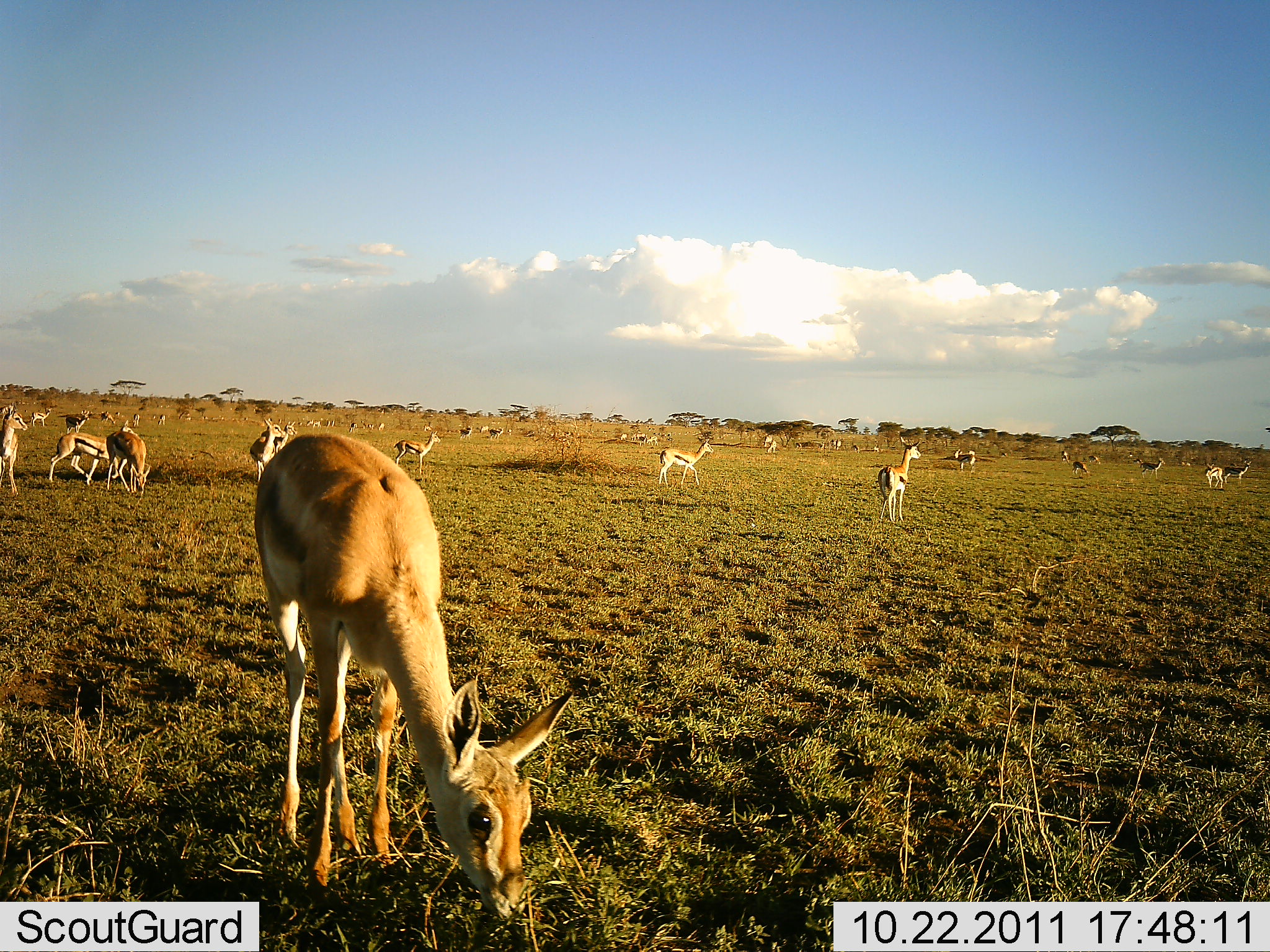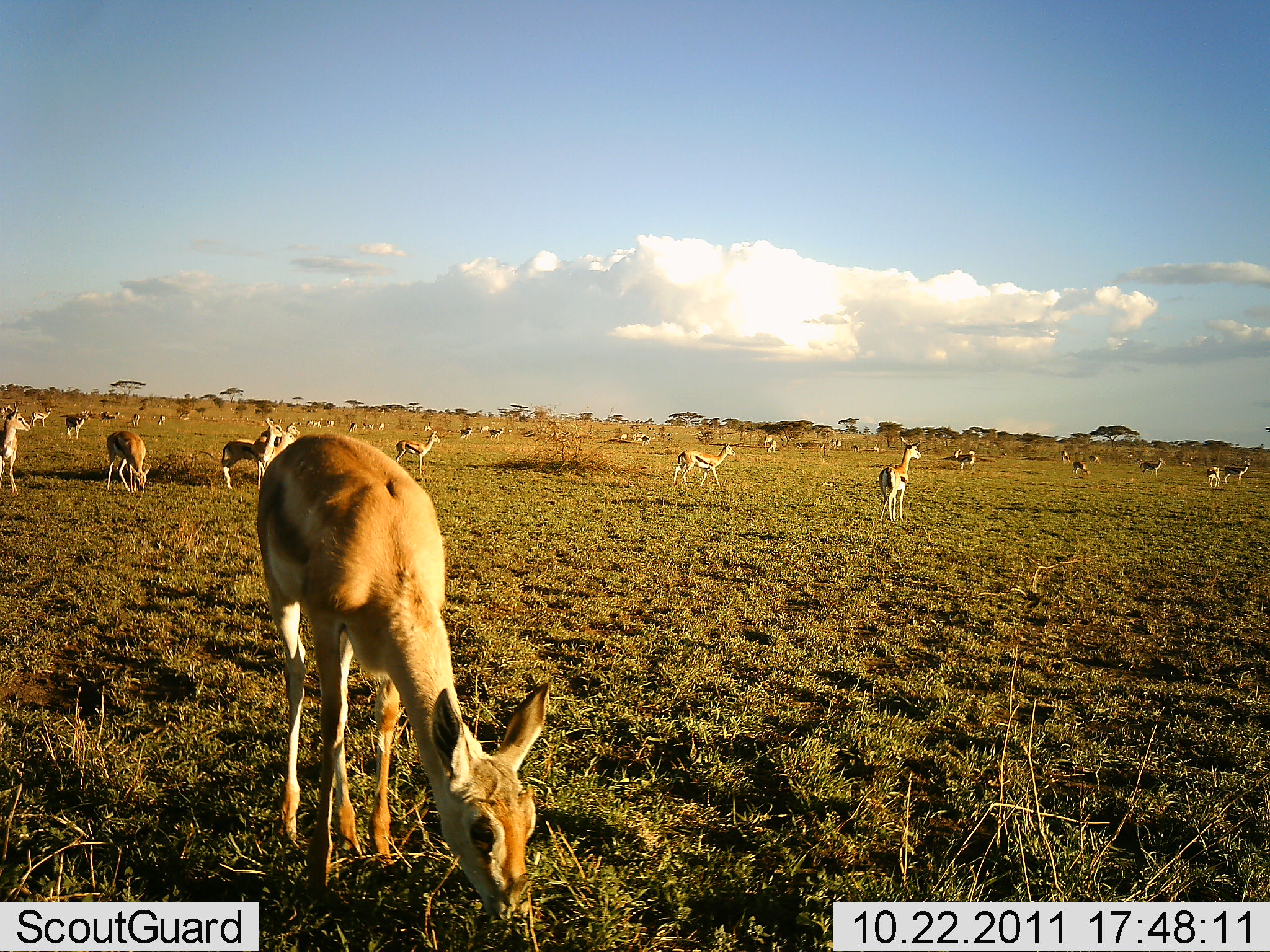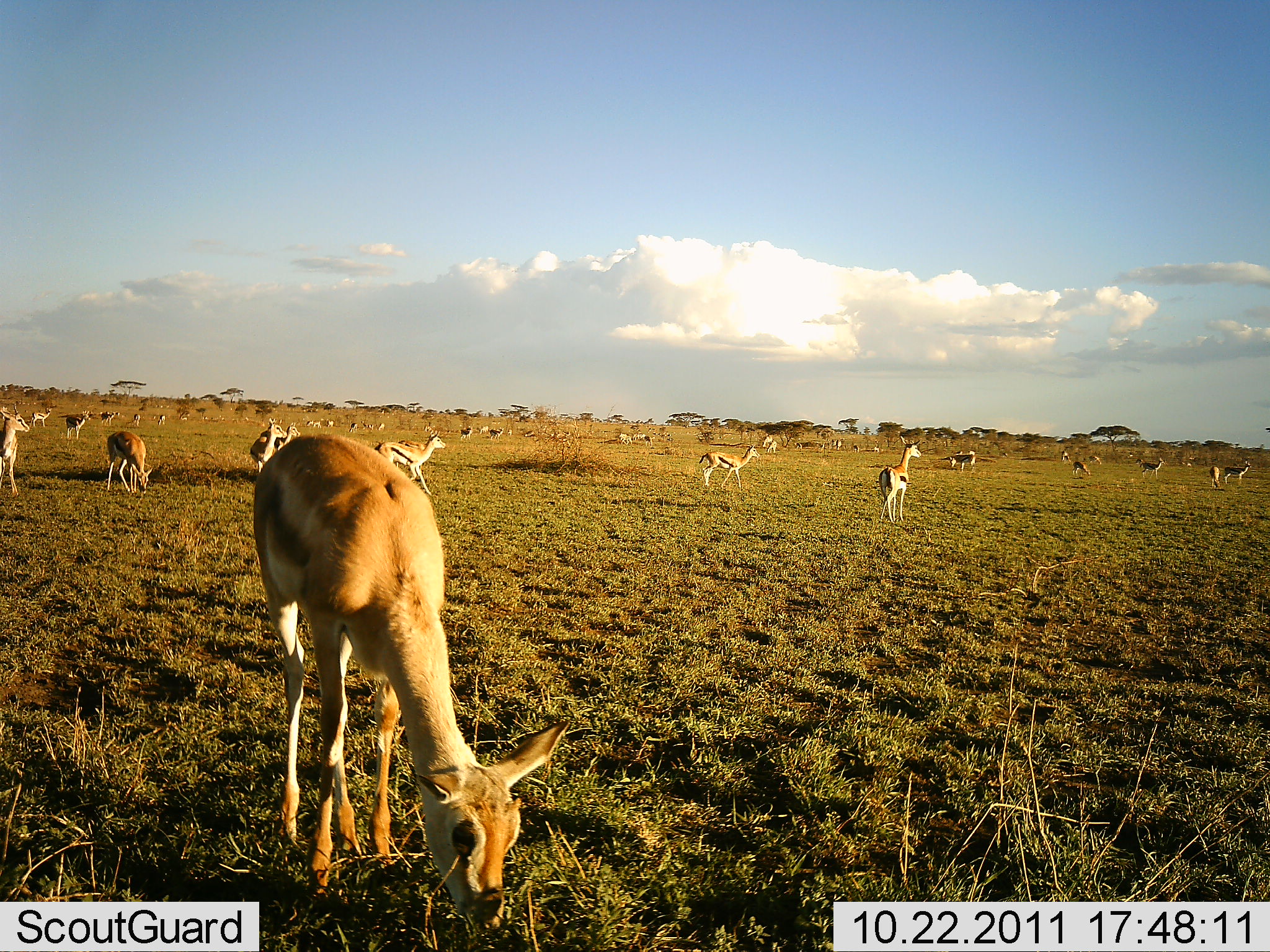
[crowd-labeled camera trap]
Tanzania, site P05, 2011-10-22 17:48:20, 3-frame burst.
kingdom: Animalia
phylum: Chordata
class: Mammalia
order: Artiodactyla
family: Bovidae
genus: Eudorcas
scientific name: Eudorcas thomsonii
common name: thomson's gazelle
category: gazellethomsons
Gazellethomsons (thomson's gazelle) (Eudorcas thomsonii), count 11-50. Behavior (volunteer vote fractions): standing 83%, resting 0%, moving 58%, interacting 0%. Young present (vote fraction): 8%. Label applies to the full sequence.